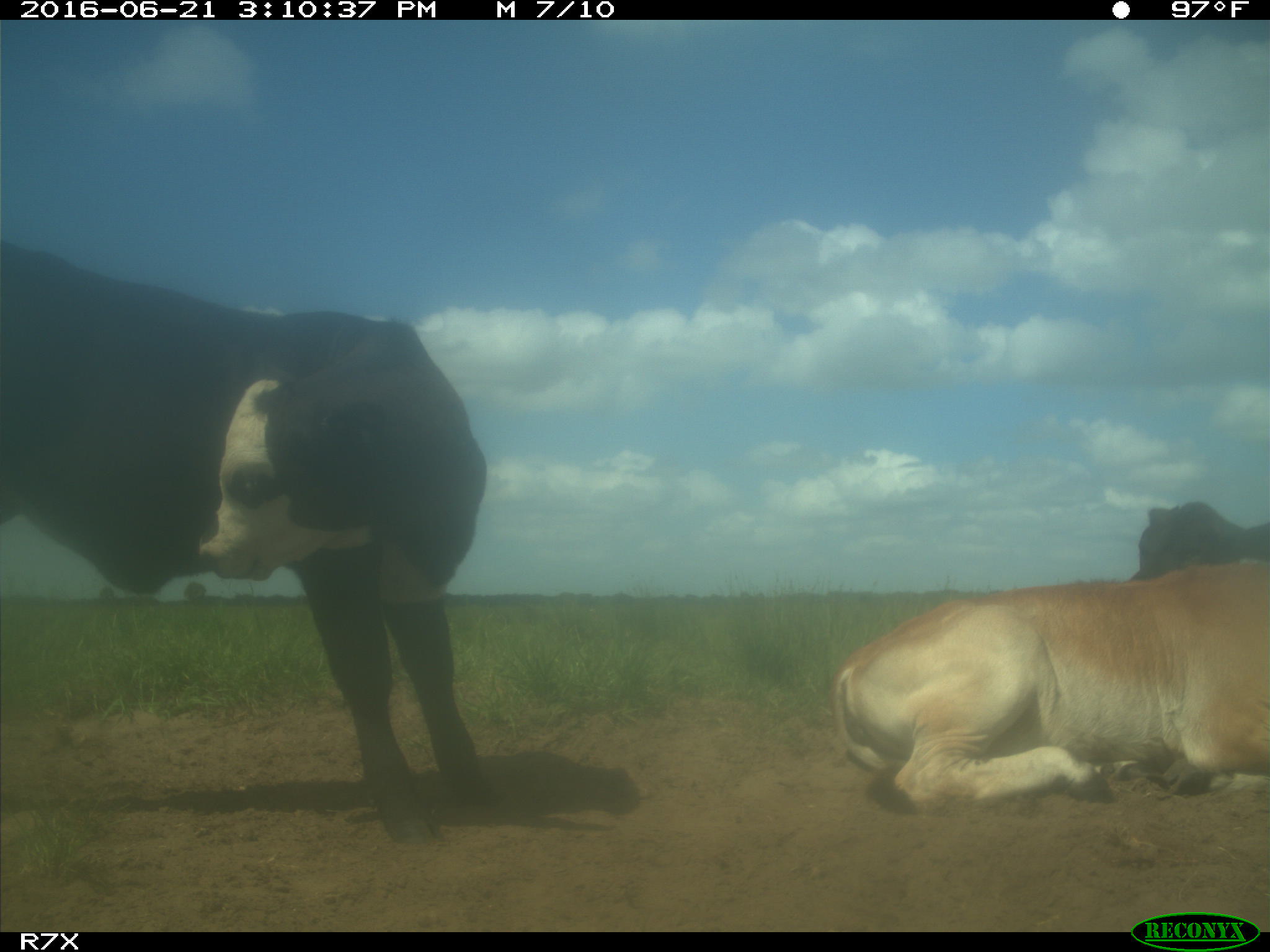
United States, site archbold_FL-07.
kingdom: Animalia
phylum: Chordata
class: Mammalia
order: Artiodactyla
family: Bovidae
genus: Bos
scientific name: Bos taurus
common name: domestic cow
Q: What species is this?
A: Bos taurus (domestic cow).